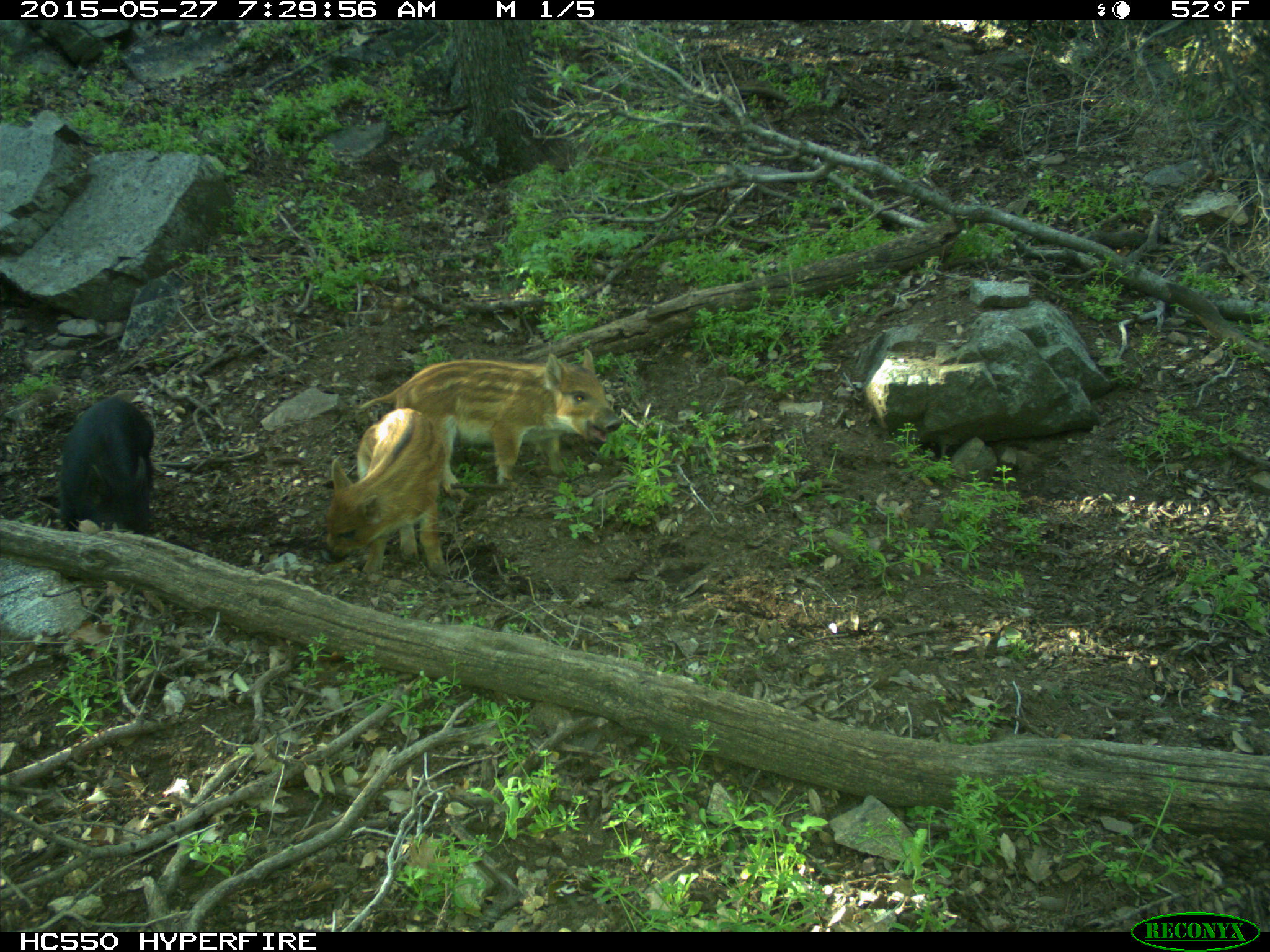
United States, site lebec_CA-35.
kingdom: Animalia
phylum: Chordata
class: Mammalia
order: Artiodactyla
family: Suidae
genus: Sus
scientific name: Sus scrofa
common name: wild boar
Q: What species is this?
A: Sus scrofa (wild boar).